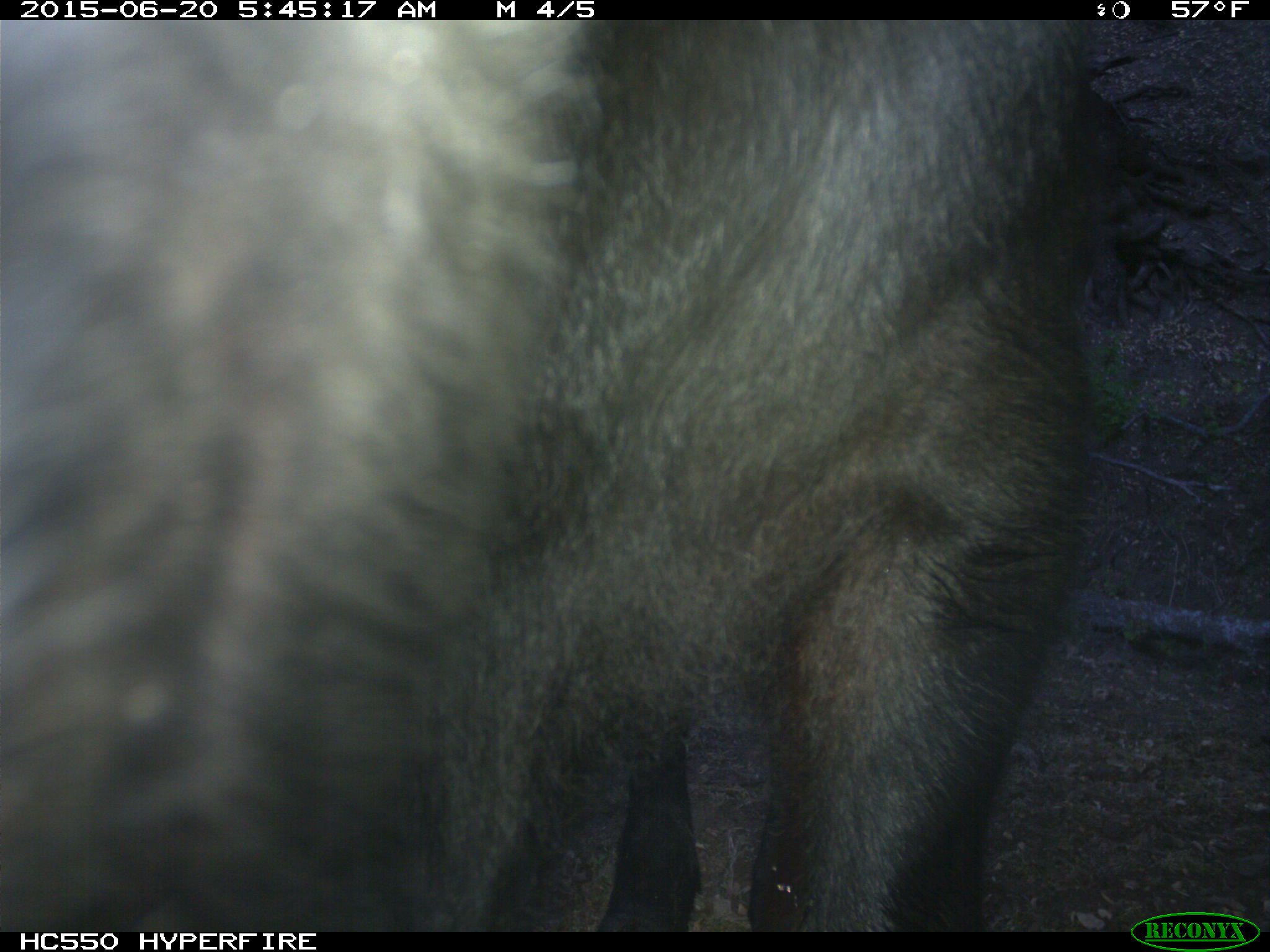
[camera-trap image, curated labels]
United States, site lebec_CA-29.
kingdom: Animalia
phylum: Chordata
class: Mammalia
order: Artiodactyla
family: Bovidae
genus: Bos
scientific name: Bos taurus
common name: domestic cow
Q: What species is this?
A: Bos taurus (domestic cow).